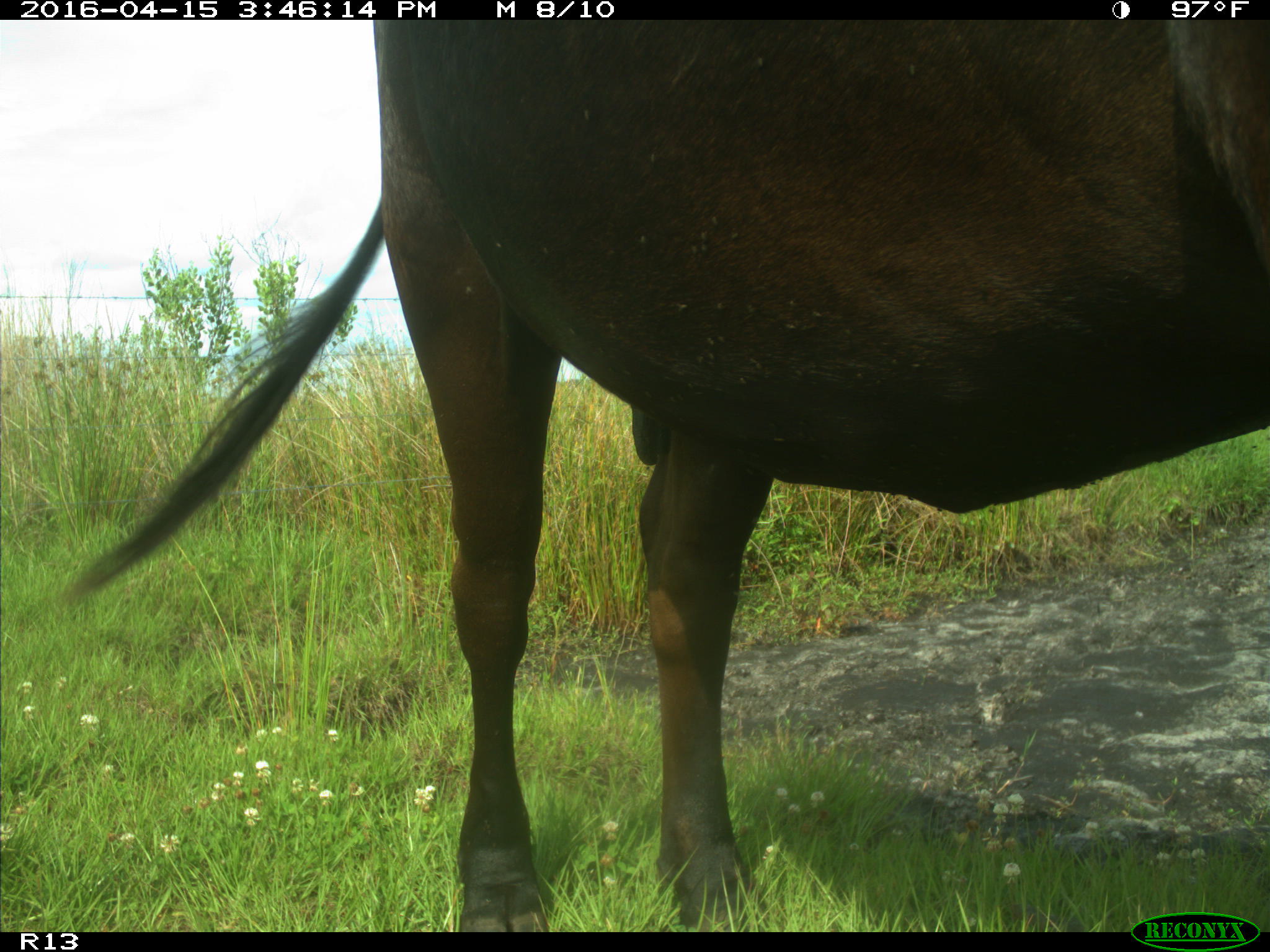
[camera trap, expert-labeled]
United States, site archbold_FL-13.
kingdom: Animalia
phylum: Chordata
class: Mammalia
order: Artiodactyla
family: Bovidae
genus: Bos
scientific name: Bos taurus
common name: domestic cow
Bos taurus (domestic cow).